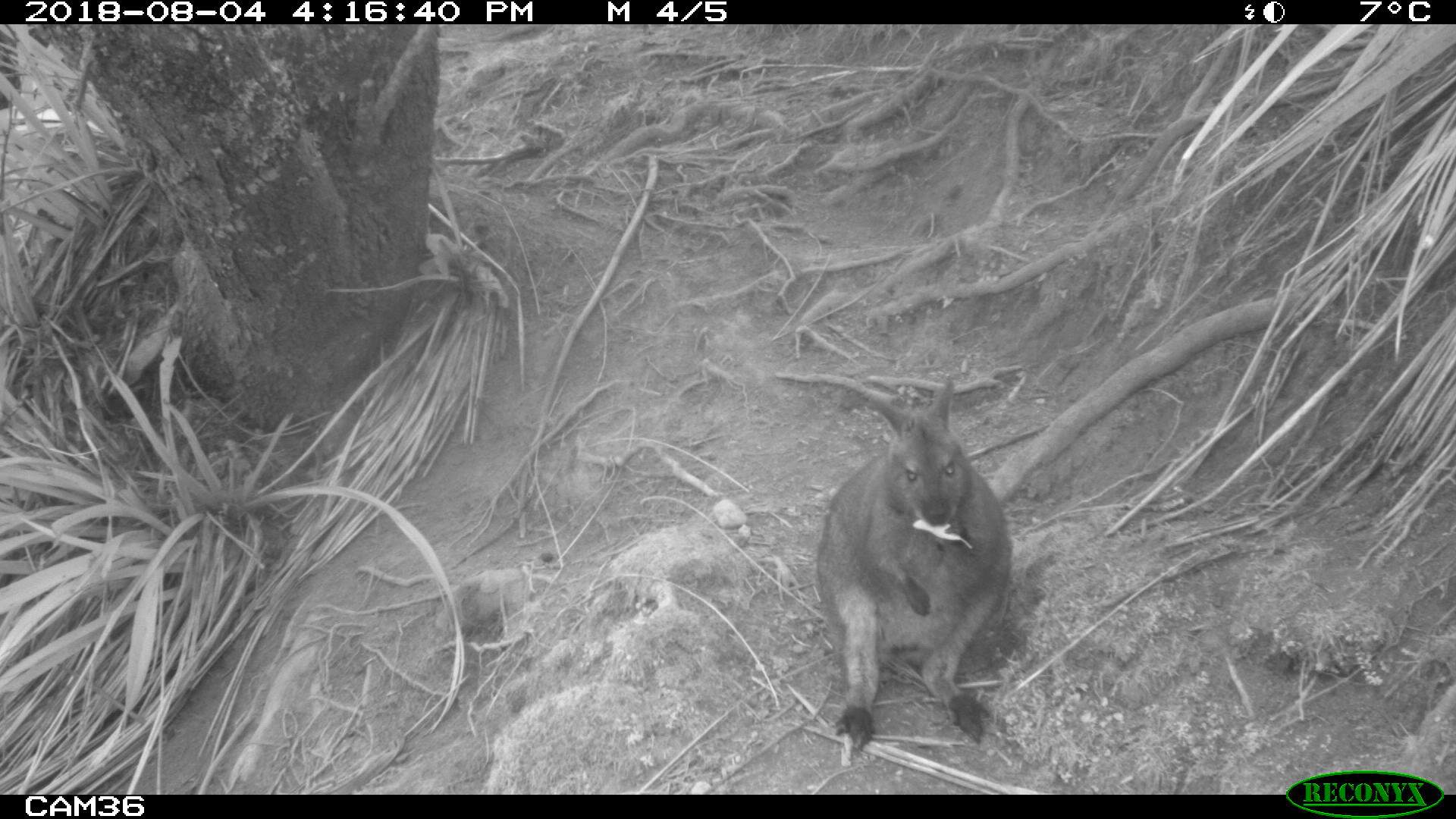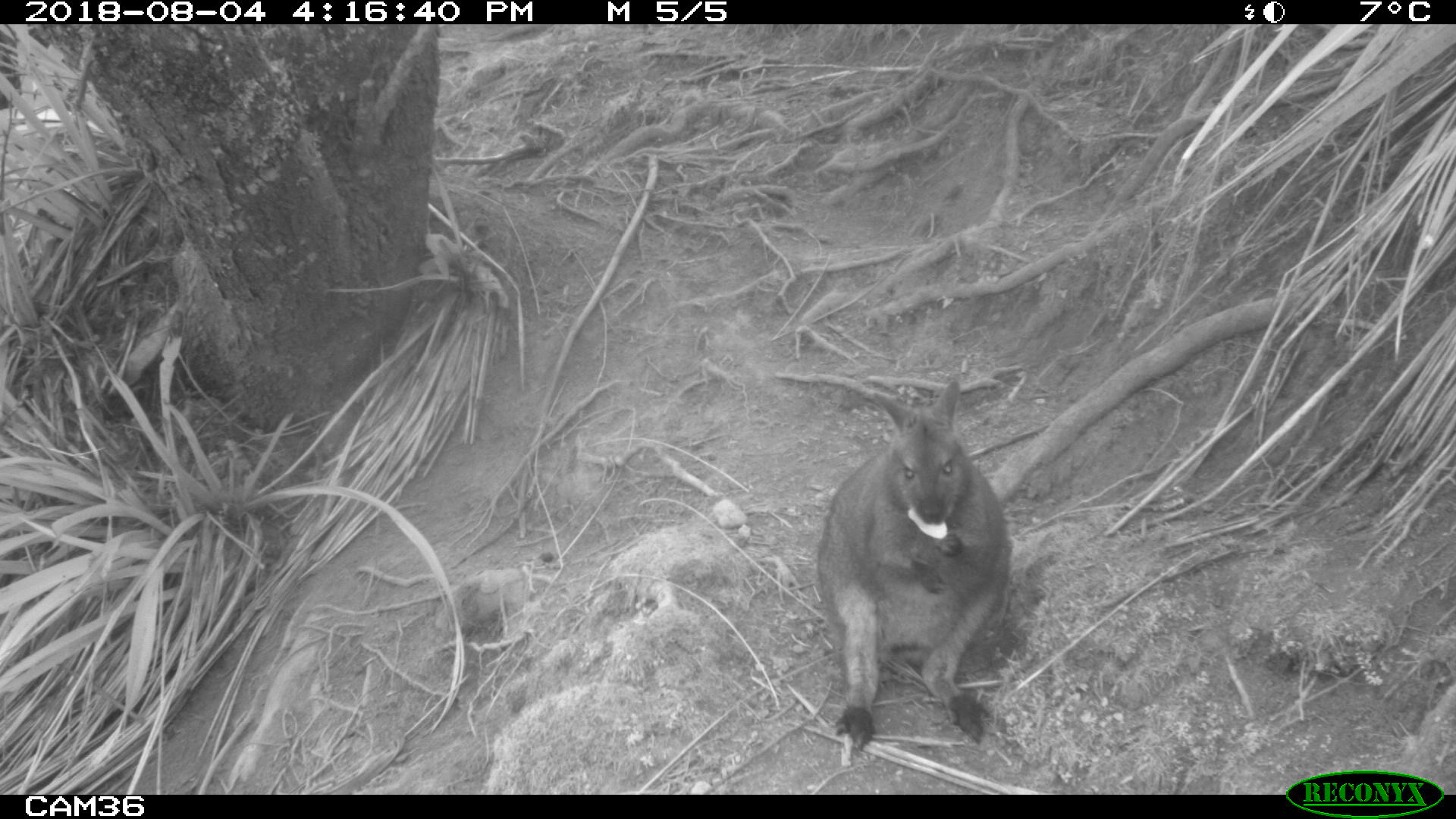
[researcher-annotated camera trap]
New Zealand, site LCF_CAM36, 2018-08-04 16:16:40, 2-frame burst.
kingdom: Animalia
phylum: Chordata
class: Mammalia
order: Diprotodontia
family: Macropodidae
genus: Notamacropus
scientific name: Notamacropus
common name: wallaby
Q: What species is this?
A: Wallaby (Notamacropus).